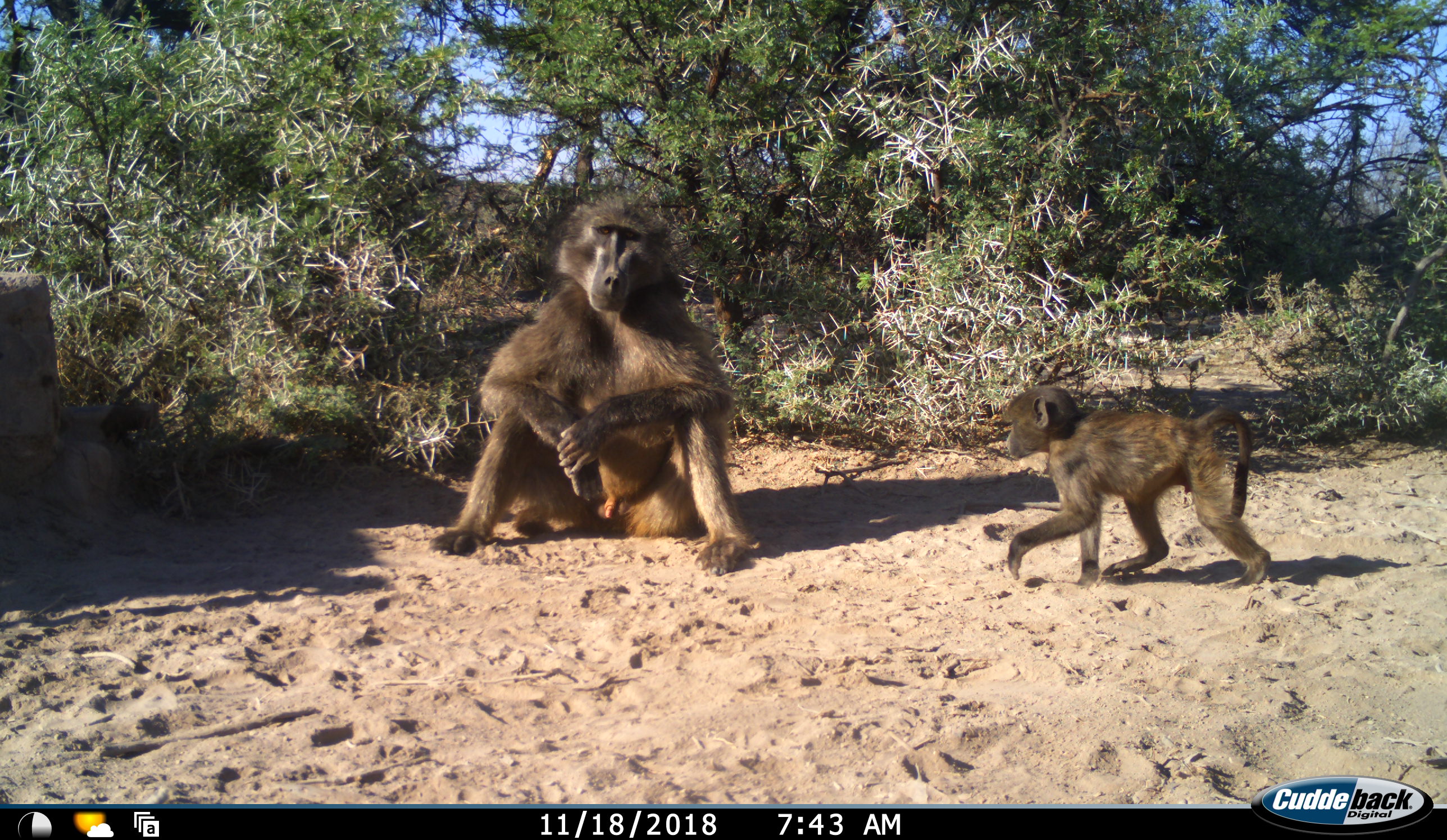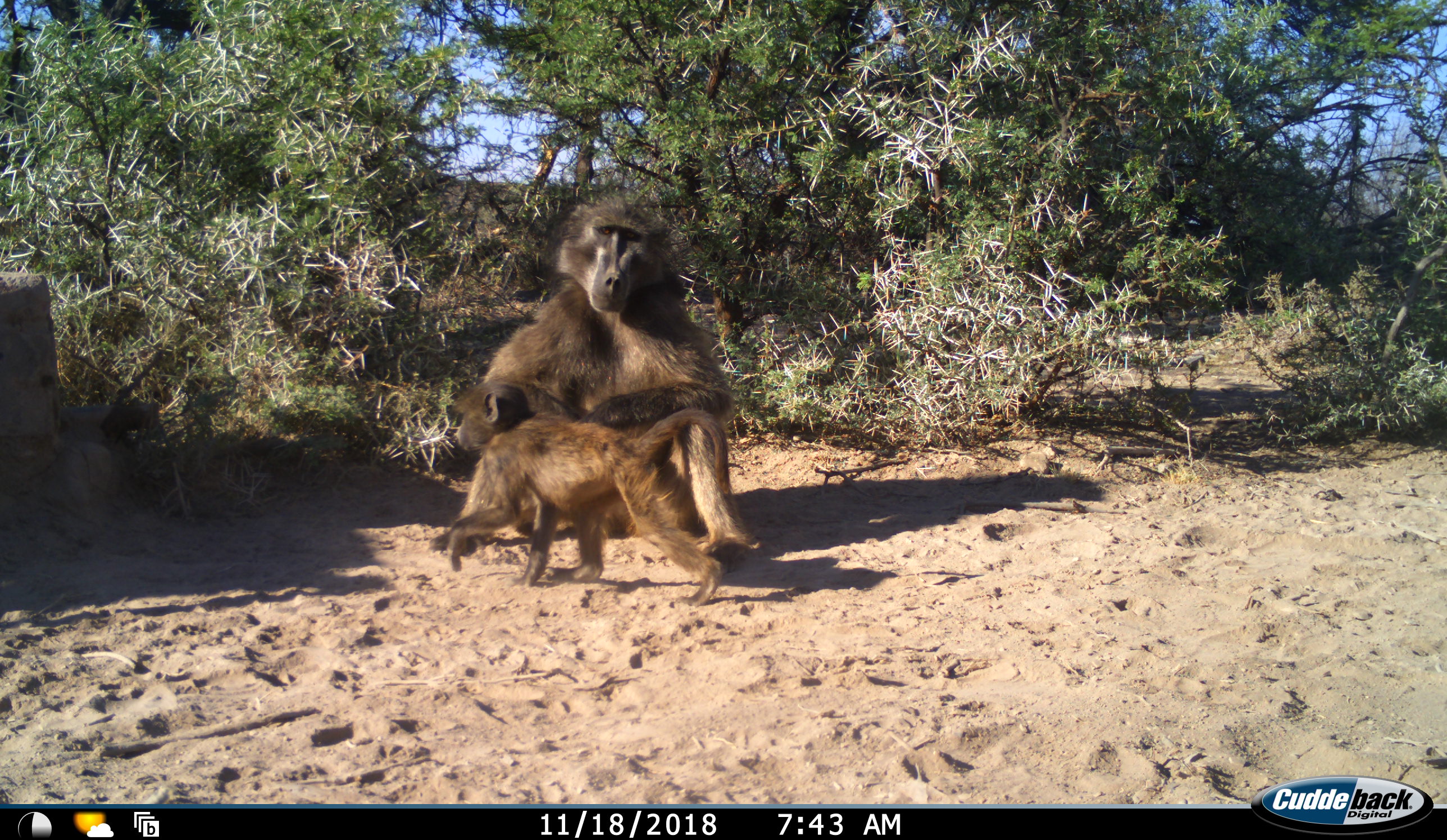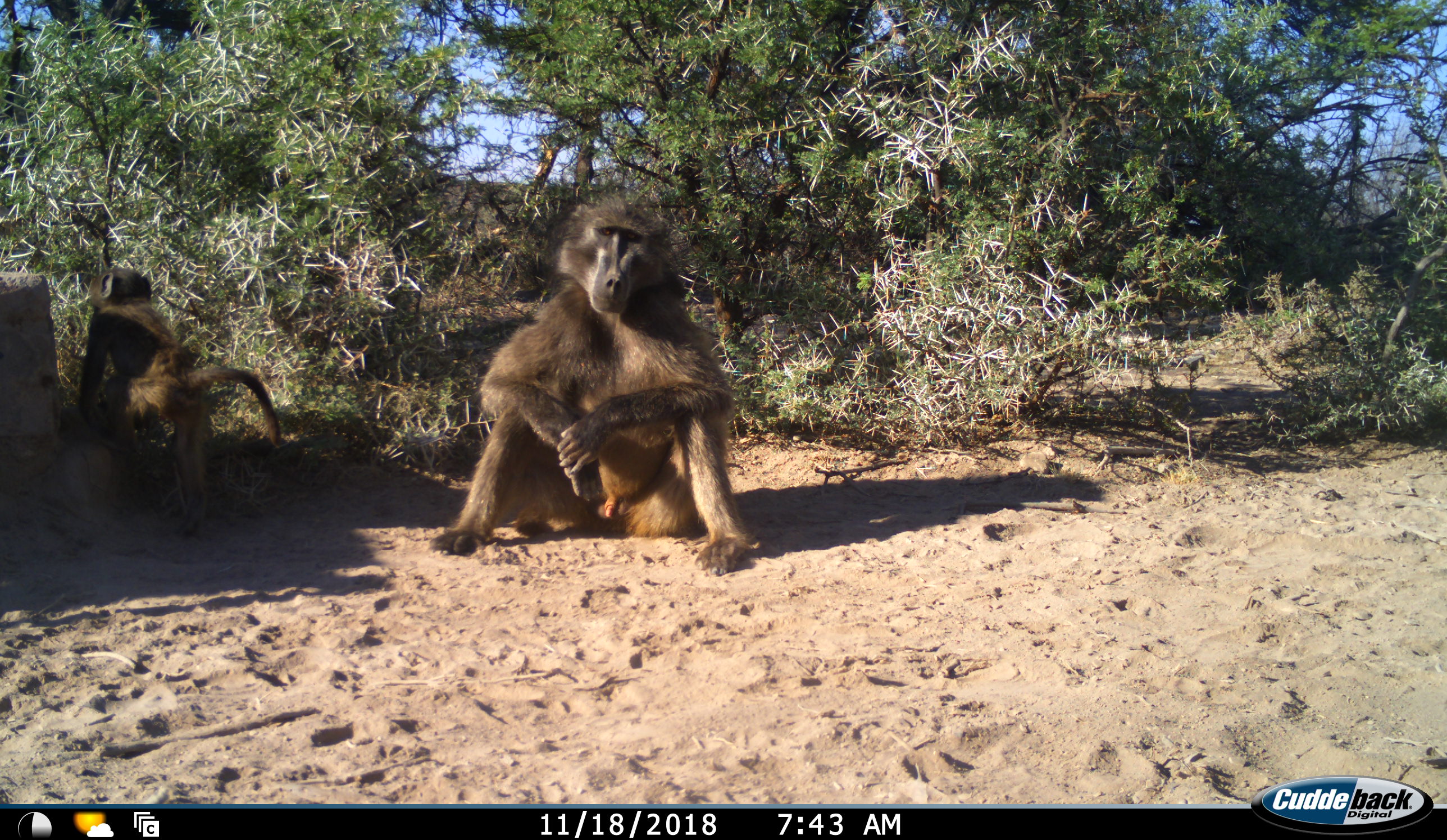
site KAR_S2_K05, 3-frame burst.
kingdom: Animalia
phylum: Chordata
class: Mammalia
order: Primates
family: Cercopithecidae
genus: Papio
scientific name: Papio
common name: baboon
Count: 2.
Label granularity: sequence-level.